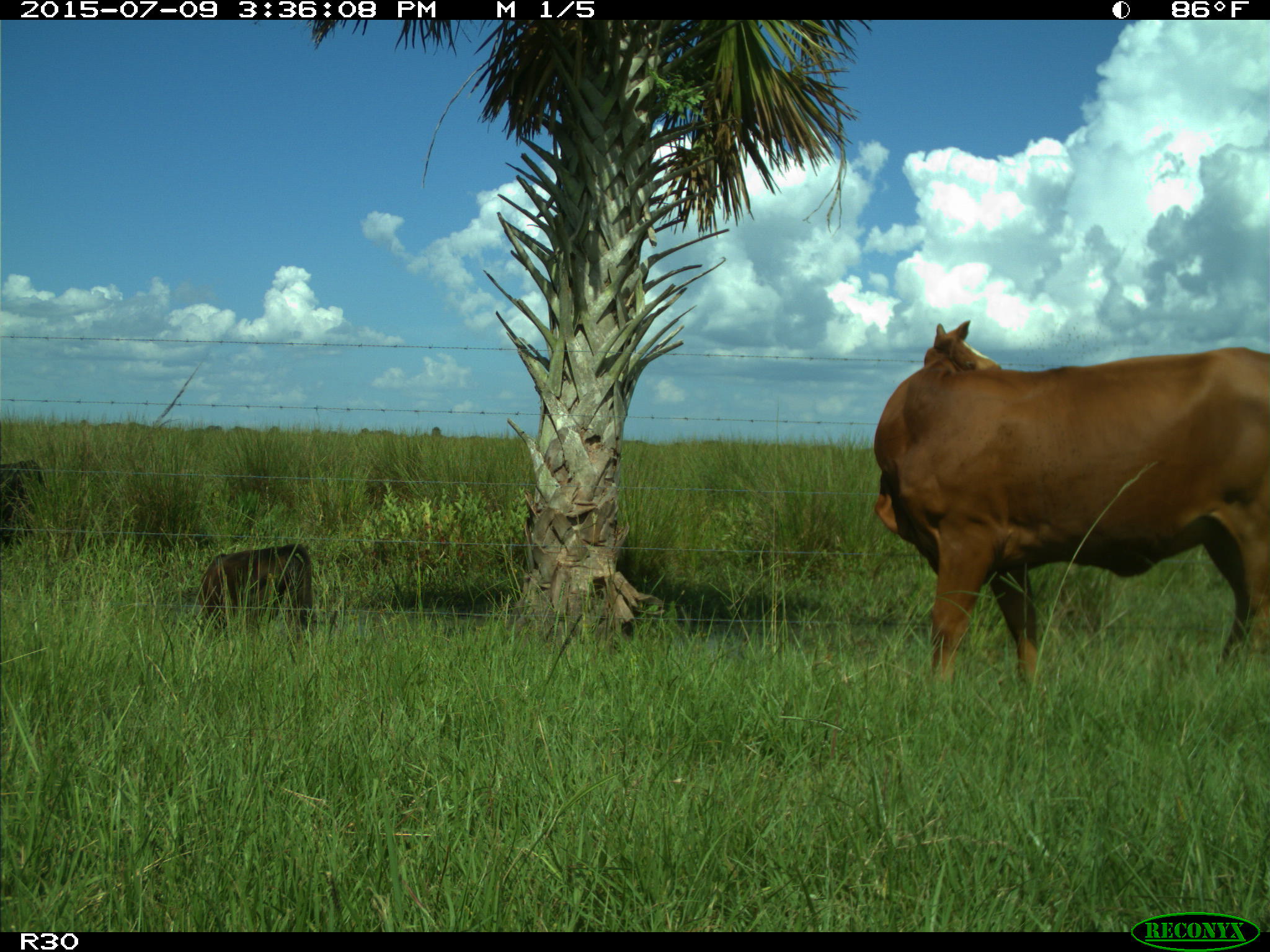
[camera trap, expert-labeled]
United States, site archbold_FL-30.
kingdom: Animalia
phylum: Chordata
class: Mammalia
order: Artiodactyla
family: Bovidae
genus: Bos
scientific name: Bos taurus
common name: domestic cow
Bos taurus (domestic cow).